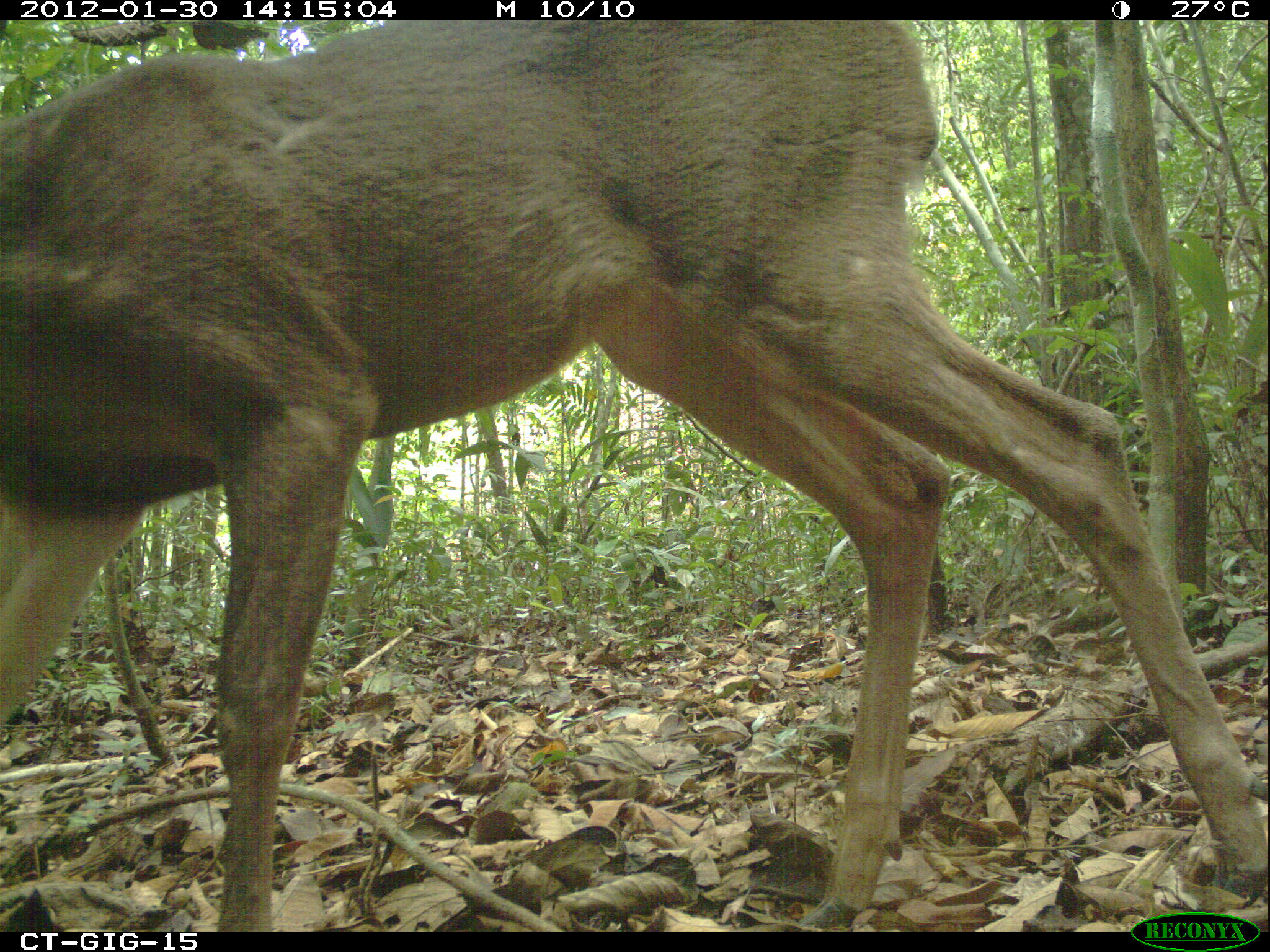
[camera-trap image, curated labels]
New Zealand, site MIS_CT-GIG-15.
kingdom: Animalia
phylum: Chordata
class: Mammalia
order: Artiodactyla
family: Cervidae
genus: Odocoileus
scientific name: Odocoileus virginianus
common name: white-tailed deer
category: white tailed deer